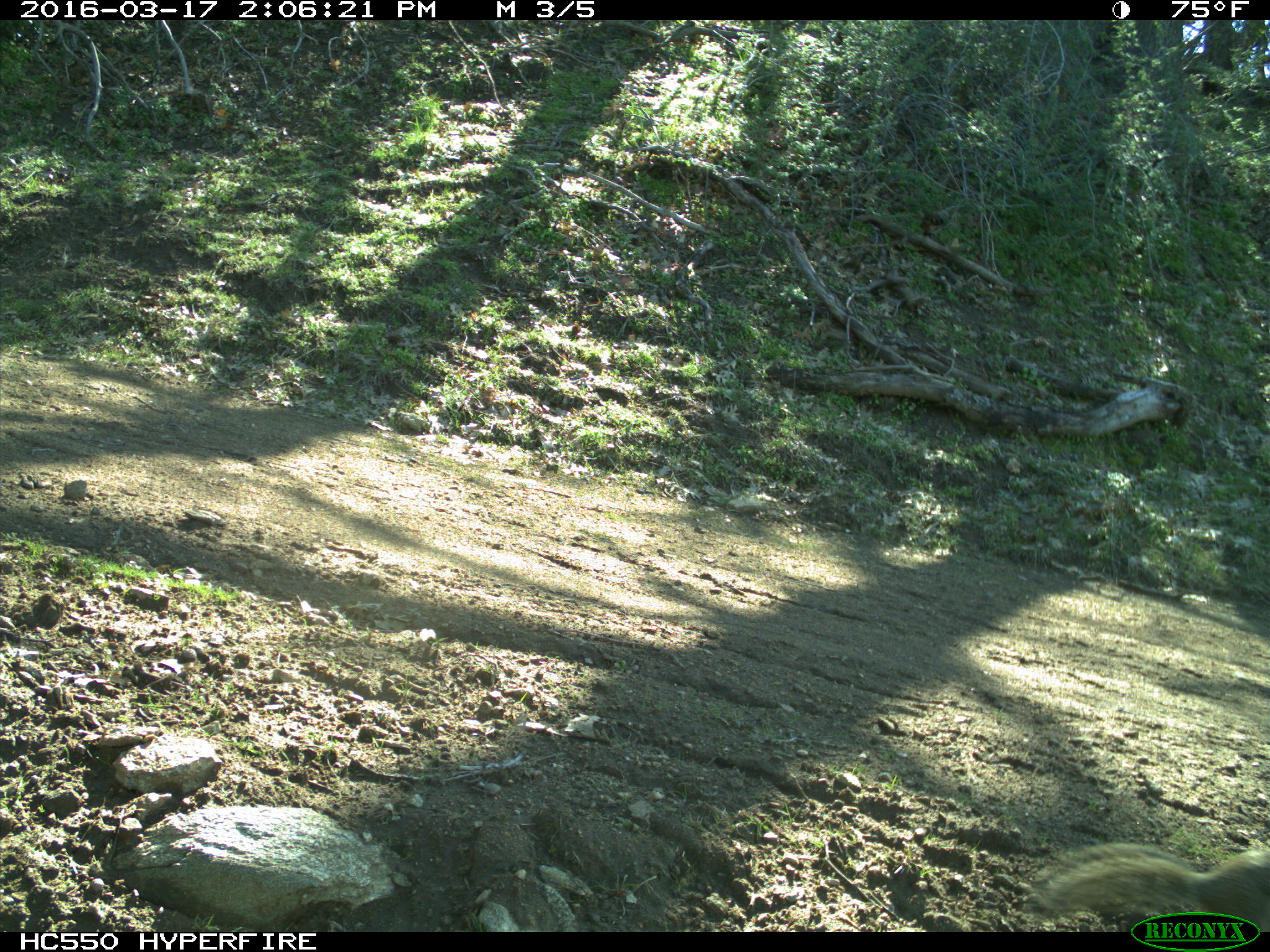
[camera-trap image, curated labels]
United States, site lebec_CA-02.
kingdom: Animalia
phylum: Chordata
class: Mammalia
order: Rodentia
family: Sciuridae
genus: Otospermophilus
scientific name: Otospermophilus beecheyi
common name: california ground squirrel